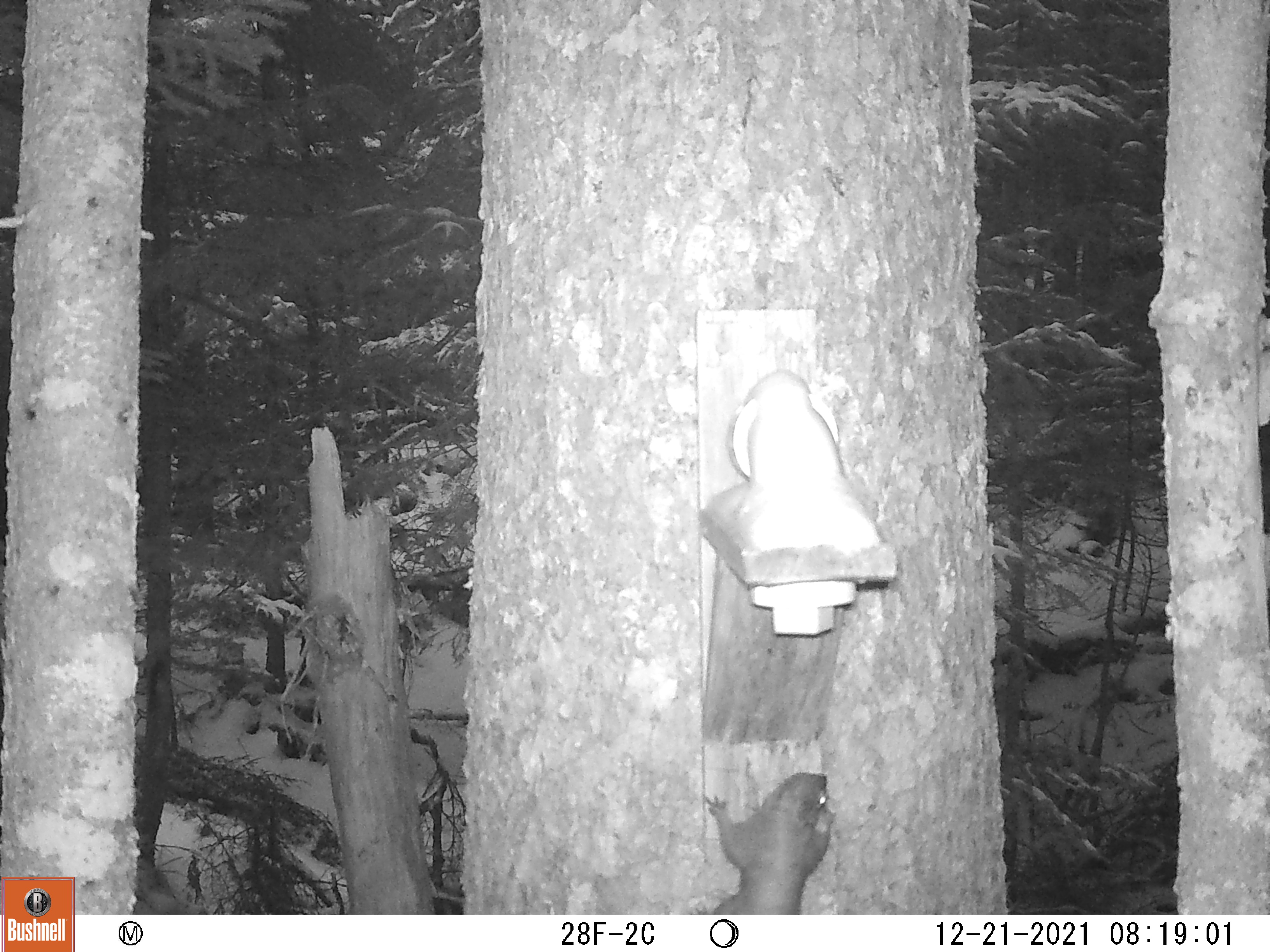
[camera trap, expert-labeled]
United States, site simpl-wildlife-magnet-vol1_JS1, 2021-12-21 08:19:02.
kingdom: Animalia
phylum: Chordata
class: Mammalia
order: Rodentia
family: Sciuridae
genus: Tamiasciurus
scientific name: Tamiasciurus hudsonicus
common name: red squirrel